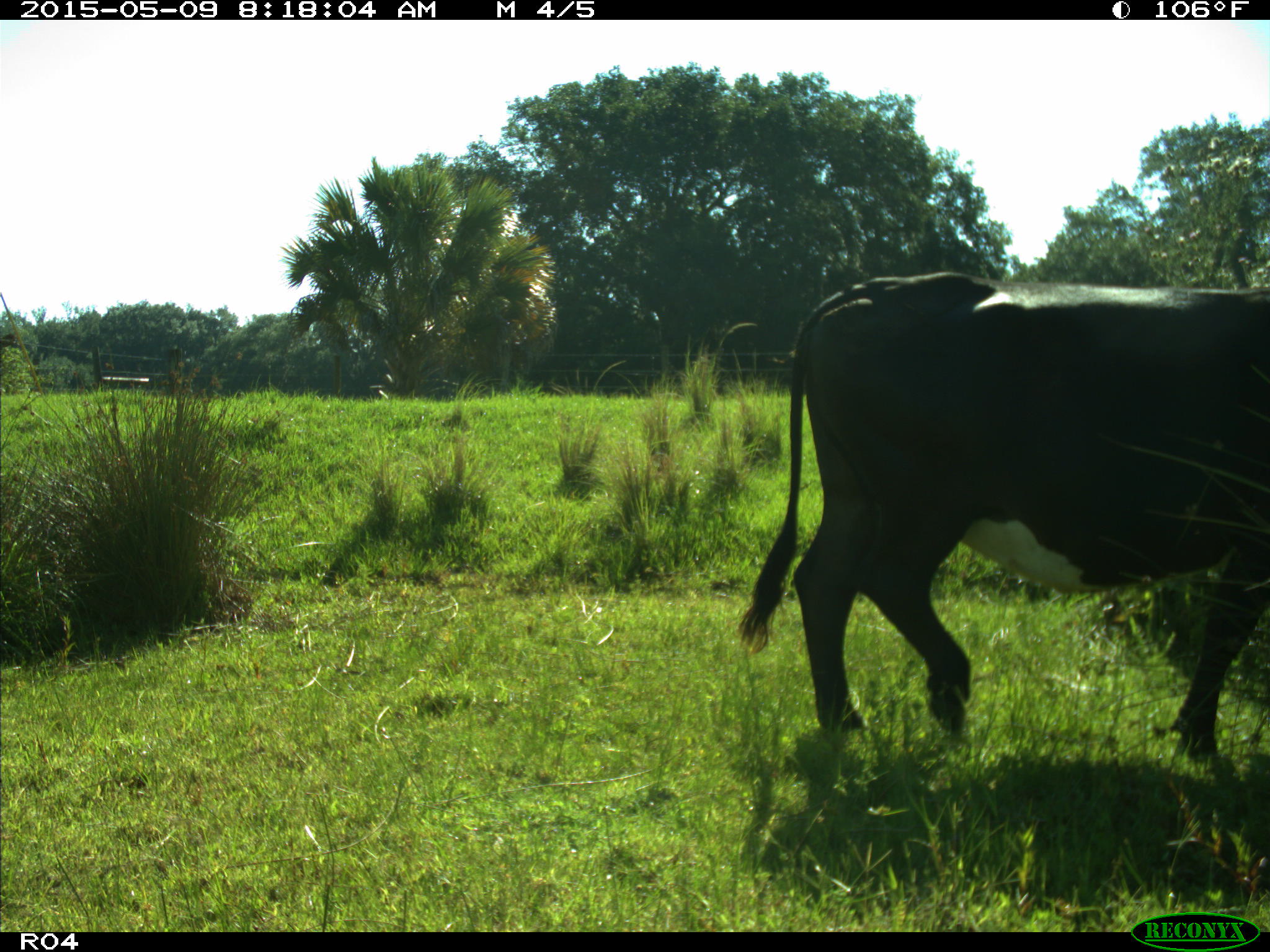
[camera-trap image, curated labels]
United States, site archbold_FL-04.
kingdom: Animalia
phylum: Chordata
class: Mammalia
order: Artiodactyla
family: Bovidae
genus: Bos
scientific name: Bos taurus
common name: domestic cow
Bos taurus (domestic cow).